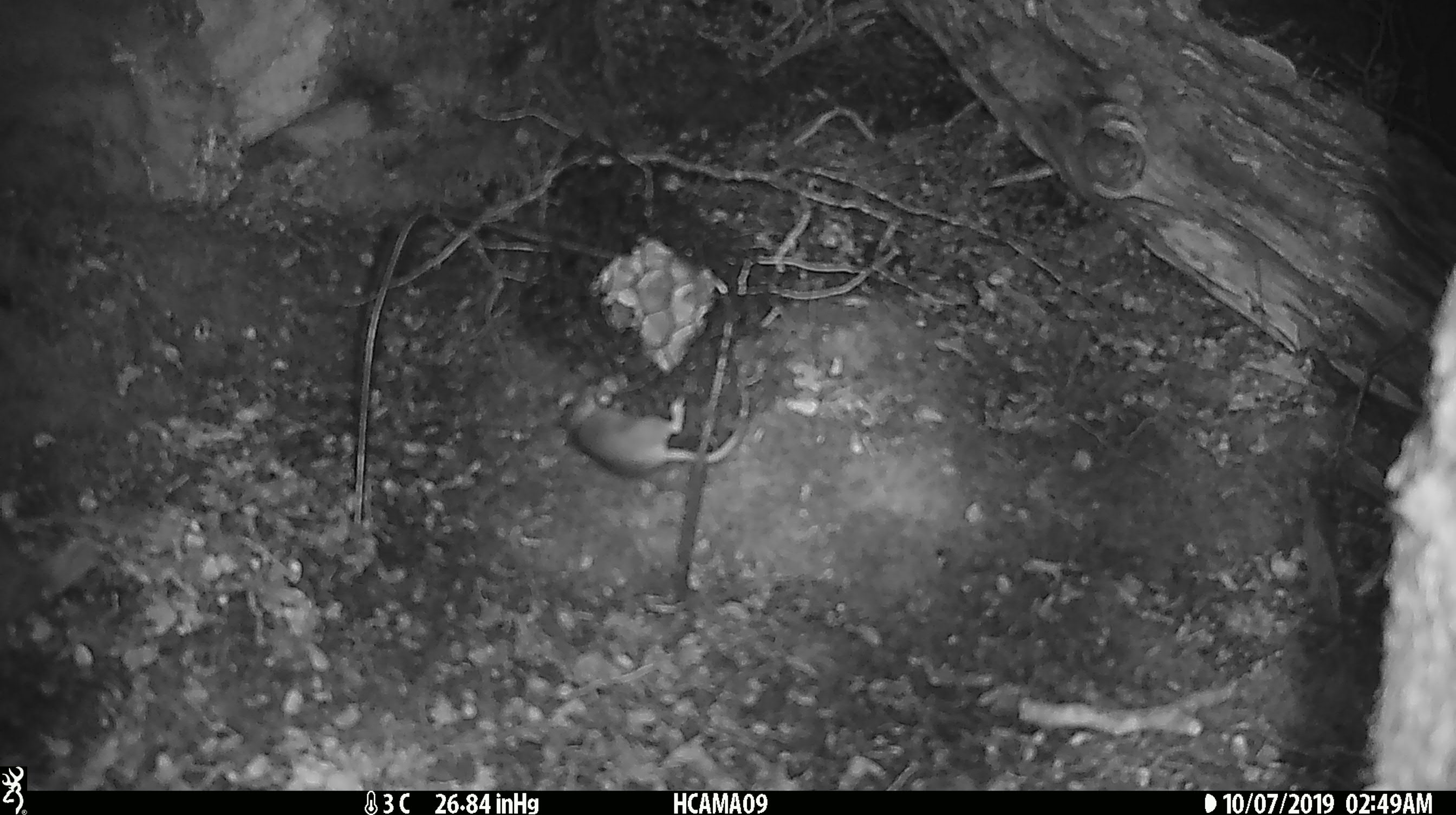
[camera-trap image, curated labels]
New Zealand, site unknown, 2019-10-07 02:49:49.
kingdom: Animalia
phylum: Chordata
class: Mammalia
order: Rodentia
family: Muridae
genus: Mus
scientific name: Mus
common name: mouse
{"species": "mouse (Mus)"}